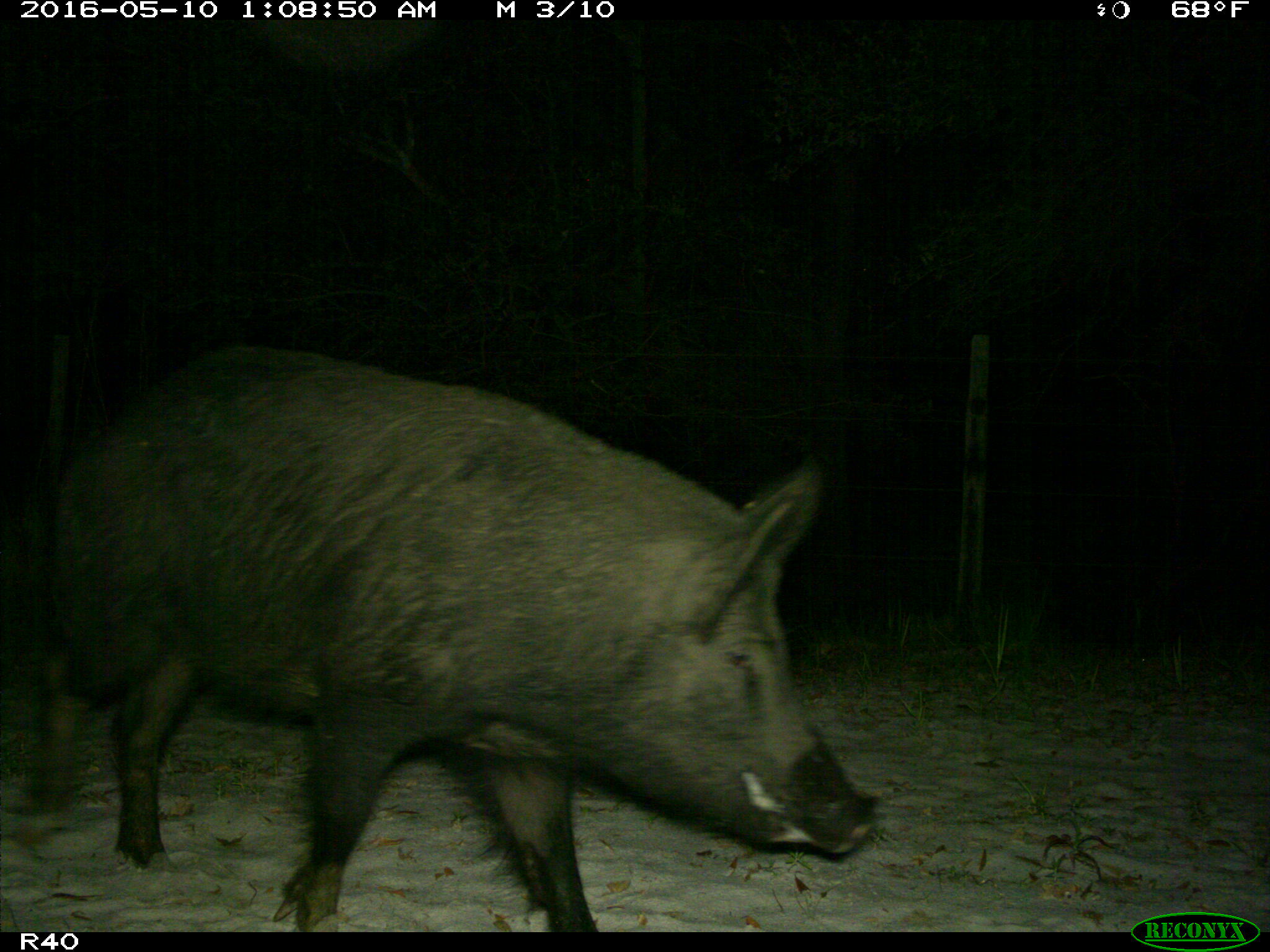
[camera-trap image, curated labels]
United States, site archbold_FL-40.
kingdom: Animalia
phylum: Chordata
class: Mammalia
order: Artiodactyla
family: Suidae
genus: Sus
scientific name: Sus scrofa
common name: wild boar